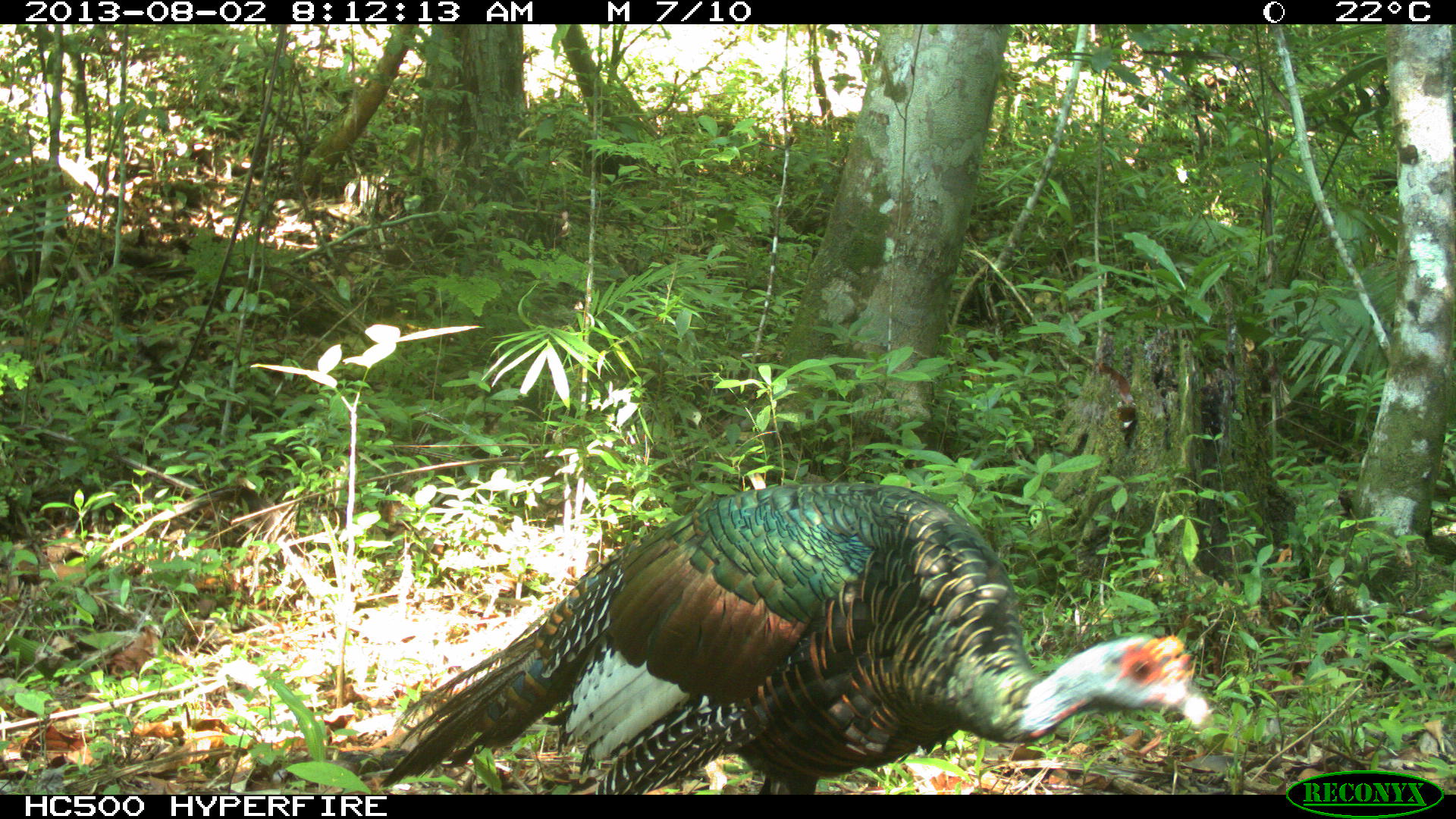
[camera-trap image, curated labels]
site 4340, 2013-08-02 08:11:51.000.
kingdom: Animalia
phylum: Chordata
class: Aves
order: Galliformes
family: Phasianidae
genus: Meleagris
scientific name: Meleagris ocellata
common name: ocellated turkey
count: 1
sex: male